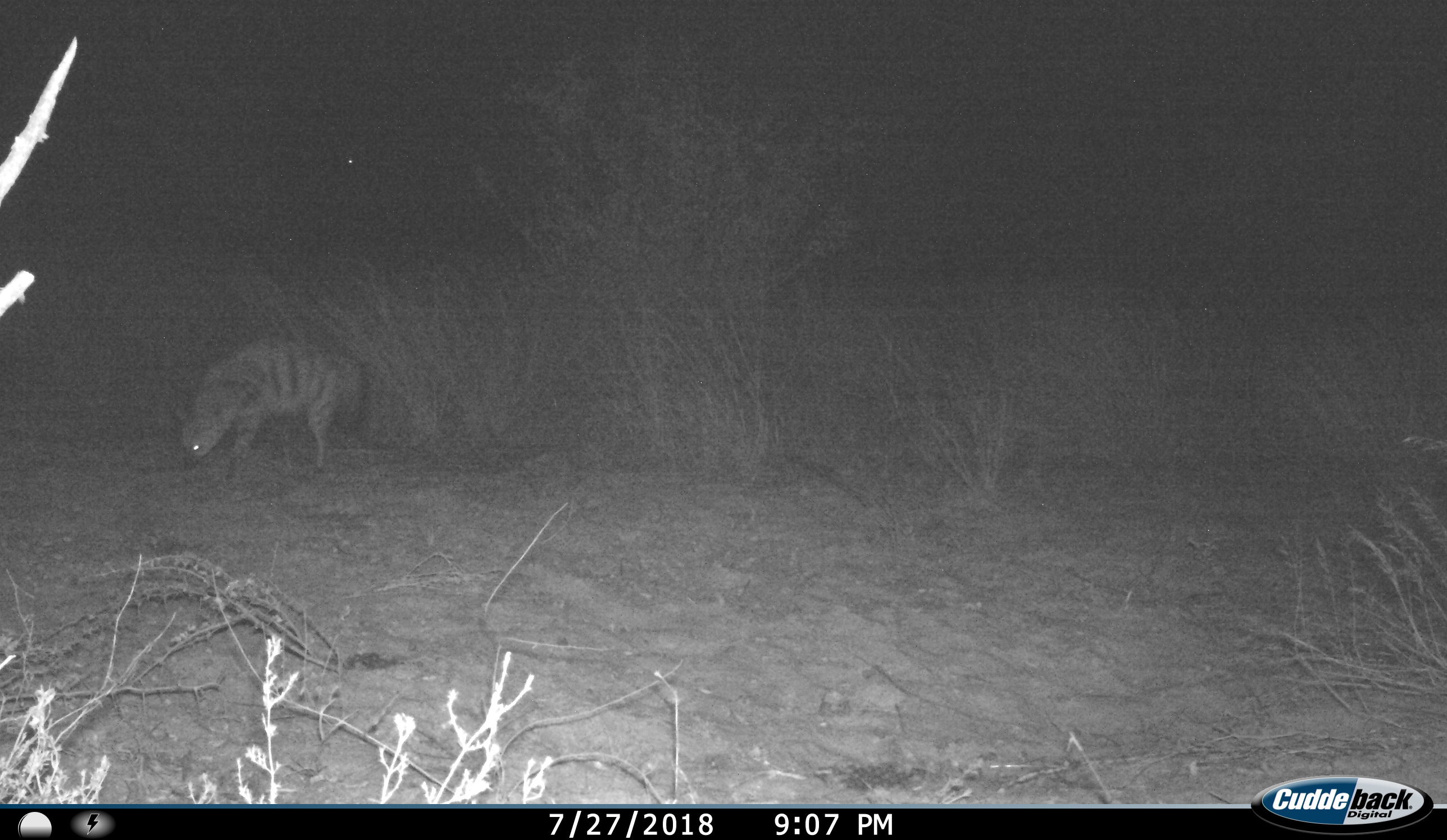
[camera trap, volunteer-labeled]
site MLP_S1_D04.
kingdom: Animalia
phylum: Chordata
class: Mammalia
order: Carnivora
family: Hyaenidae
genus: Proteles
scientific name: Proteles cristatus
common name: aardwolf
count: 1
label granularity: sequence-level